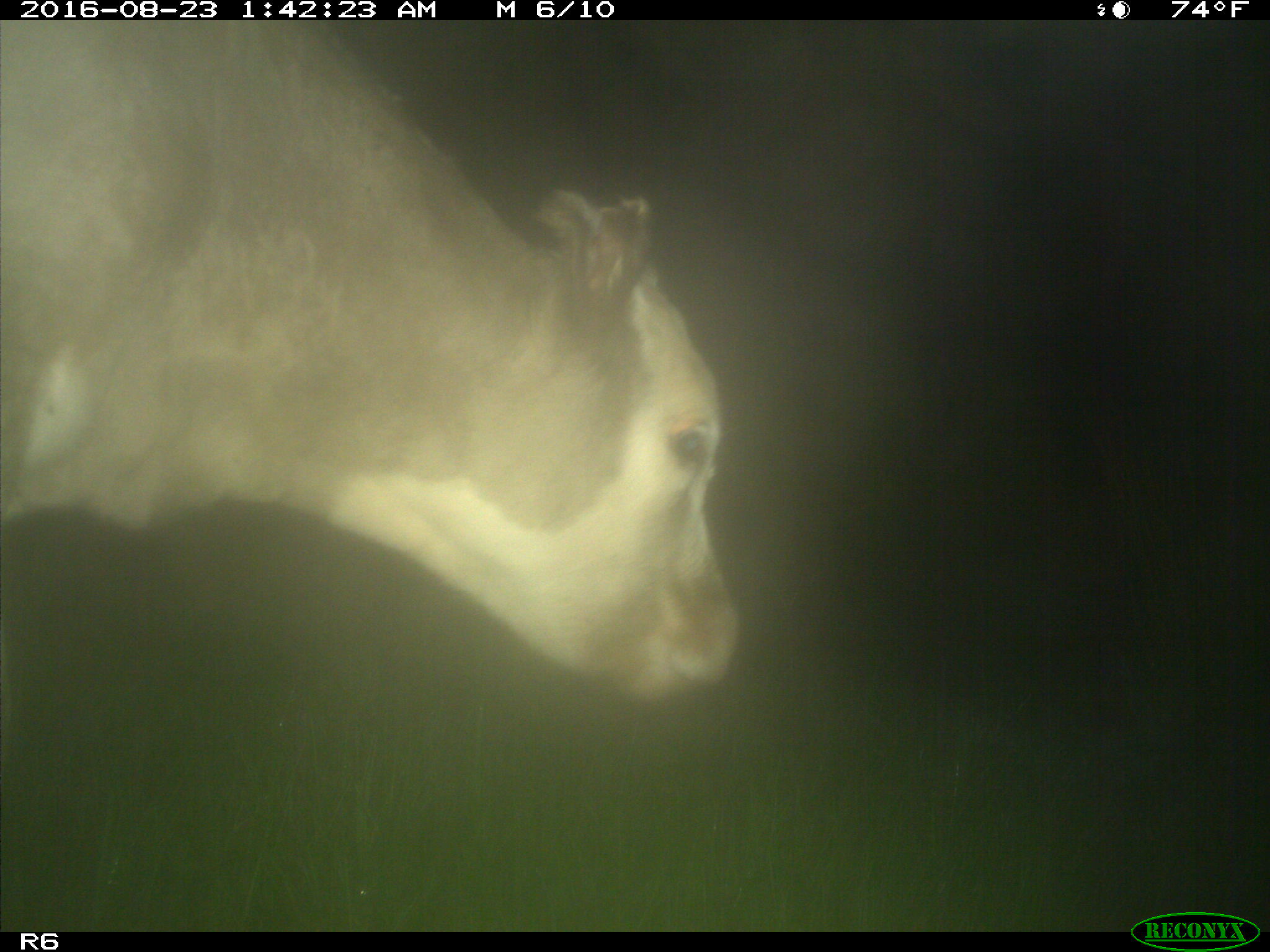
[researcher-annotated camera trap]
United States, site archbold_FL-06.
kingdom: Animalia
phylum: Chordata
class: Mammalia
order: Artiodactyla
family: Bovidae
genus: Bos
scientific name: Bos taurus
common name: domestic cow